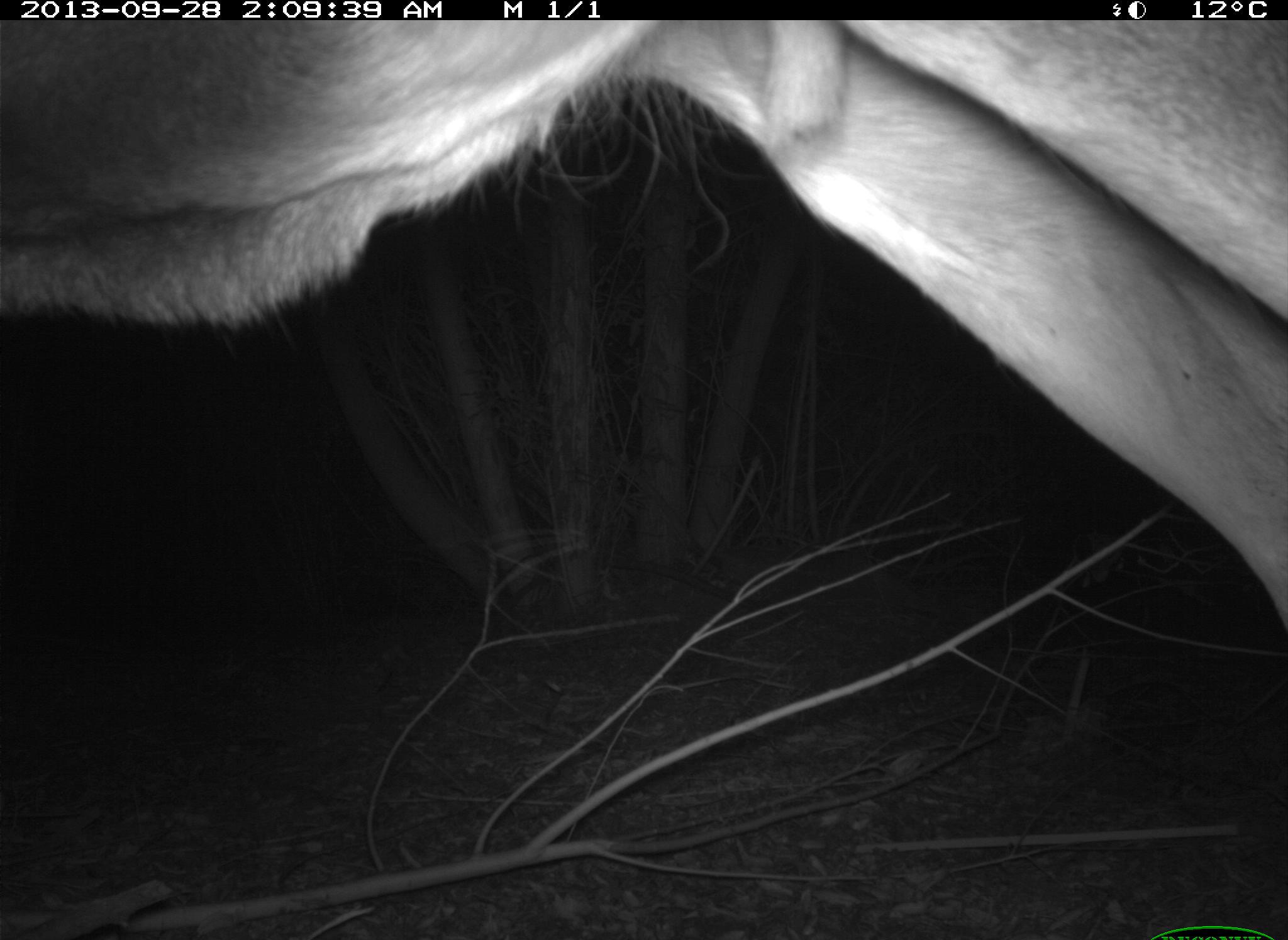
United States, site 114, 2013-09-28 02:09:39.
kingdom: Animalia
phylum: Chordata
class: Mammalia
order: Artiodactyla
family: Cervidae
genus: Odocoileus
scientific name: Odocoileus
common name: deer